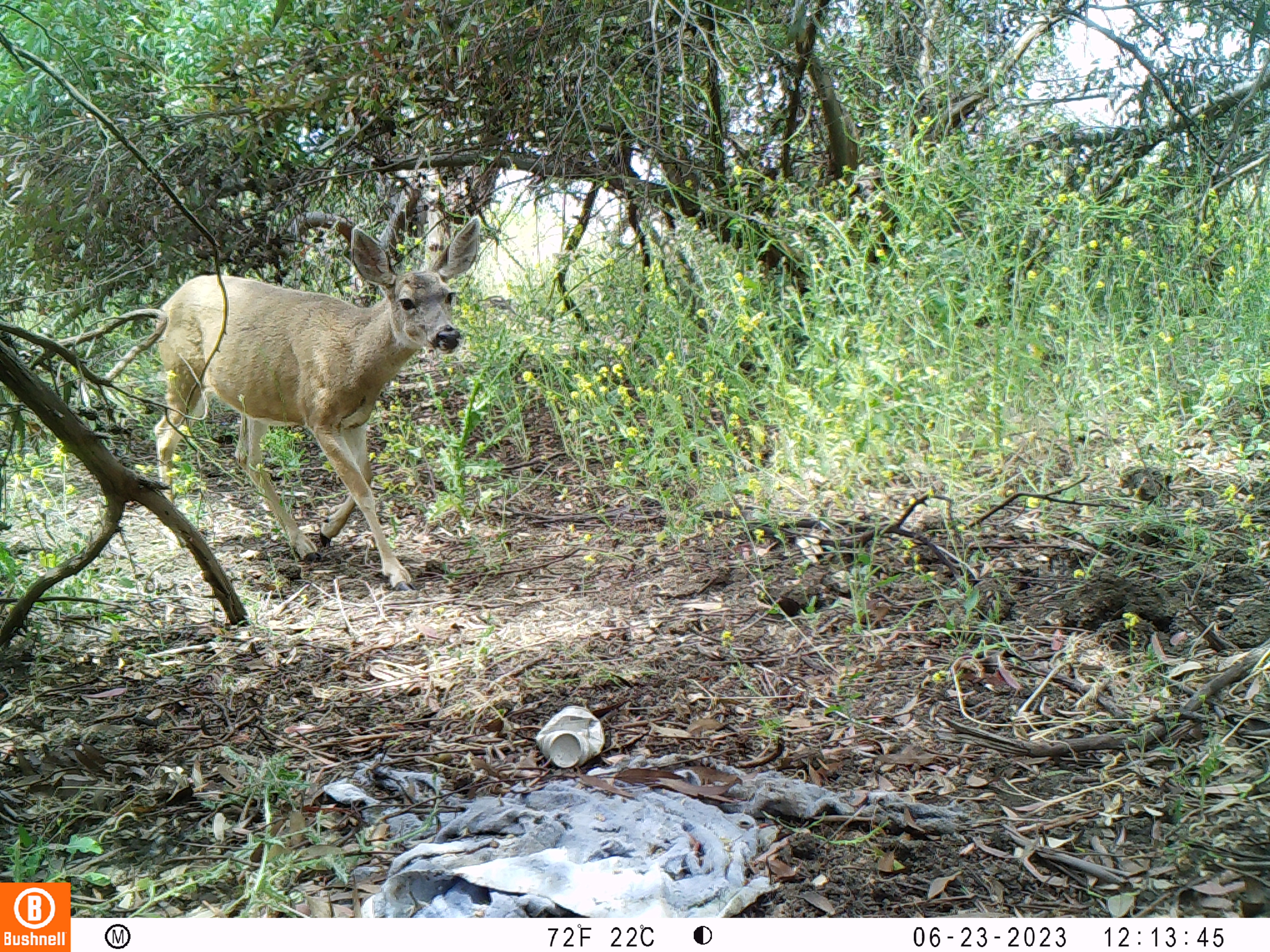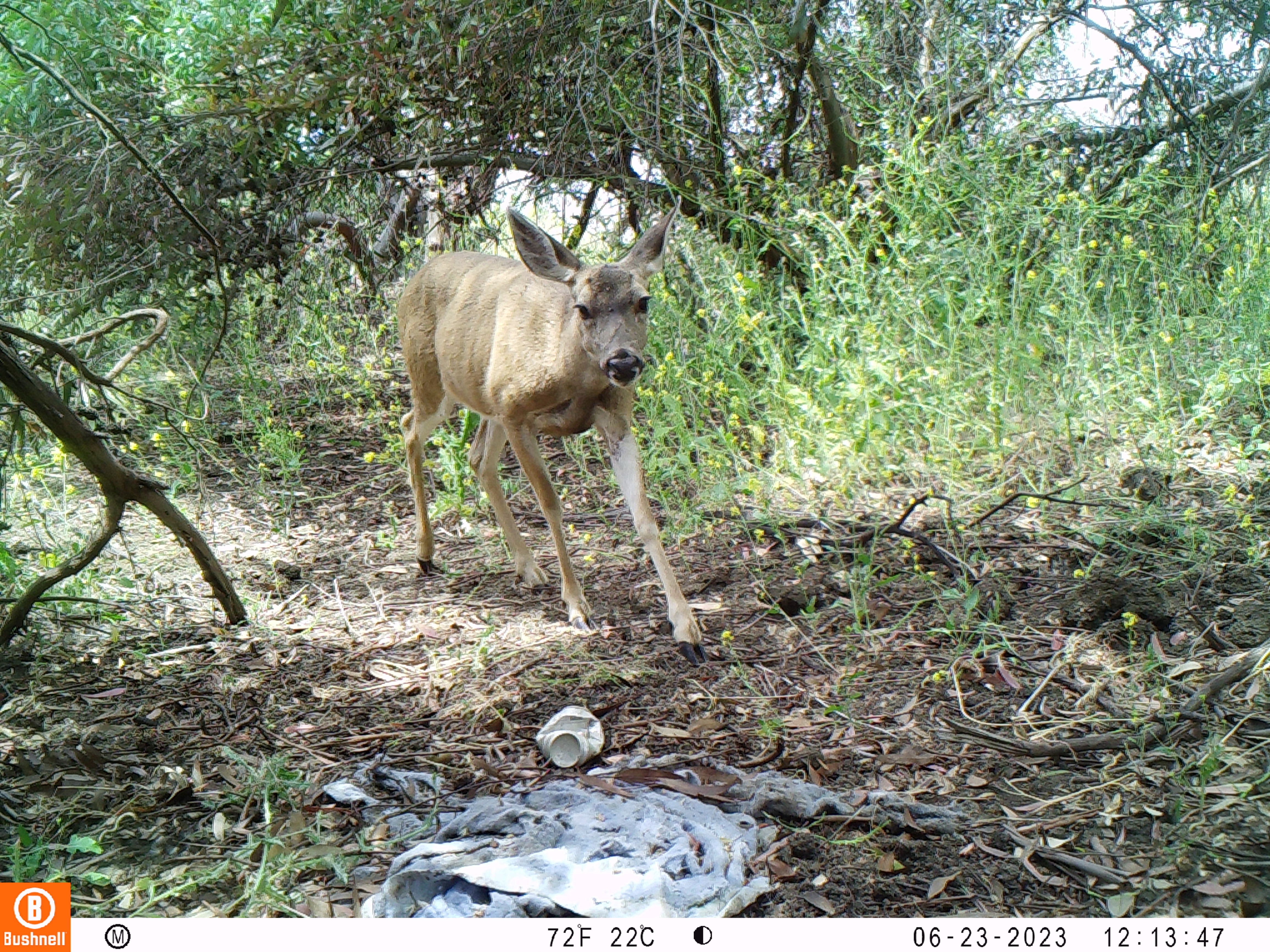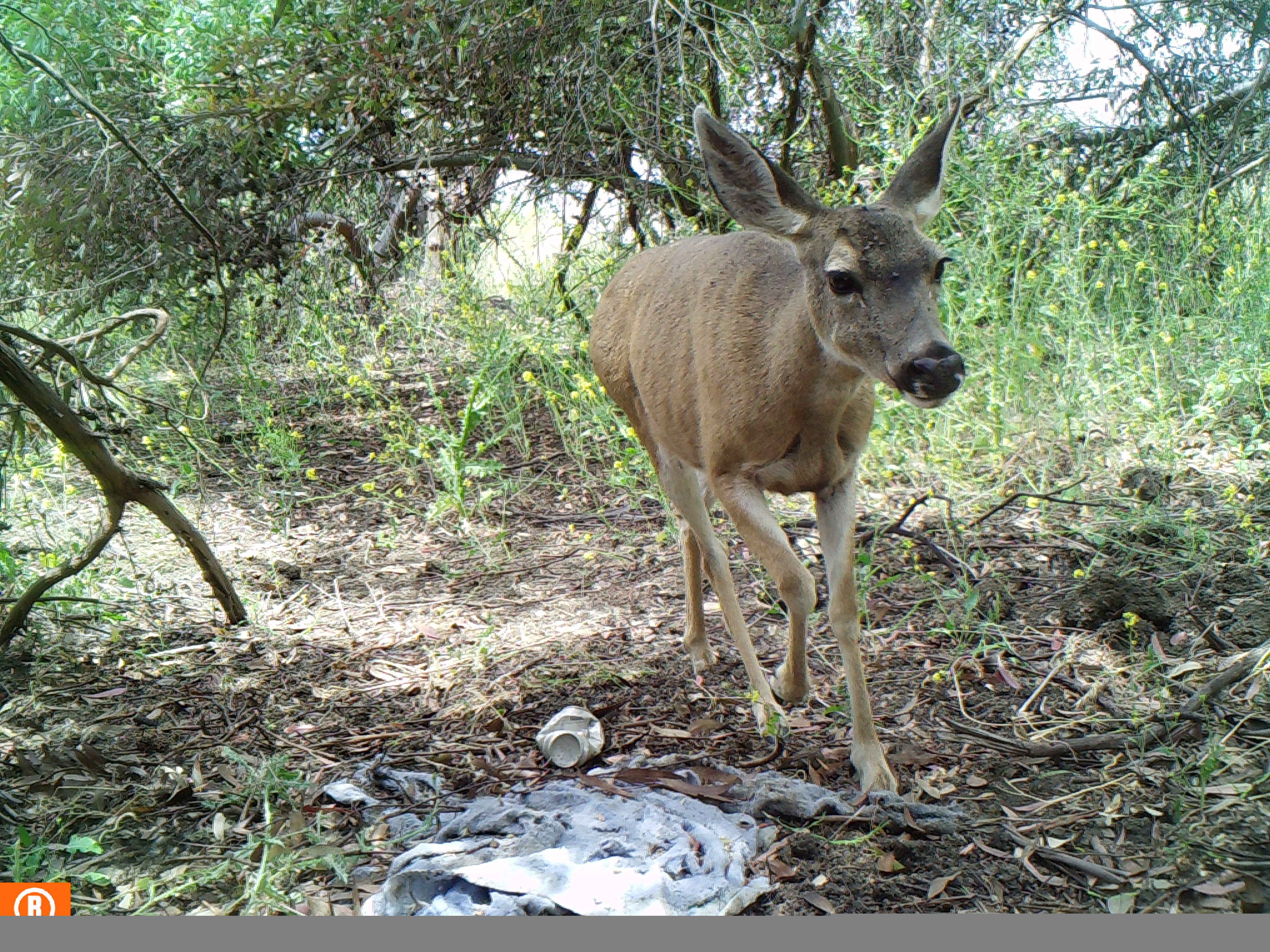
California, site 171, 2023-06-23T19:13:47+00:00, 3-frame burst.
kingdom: Animalia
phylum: Chordata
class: Mammalia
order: Artiodactyla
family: Cervidae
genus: Odocoileus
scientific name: Odocoileus hemionus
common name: mule deer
Mule deer (Odocoileus hemionus).